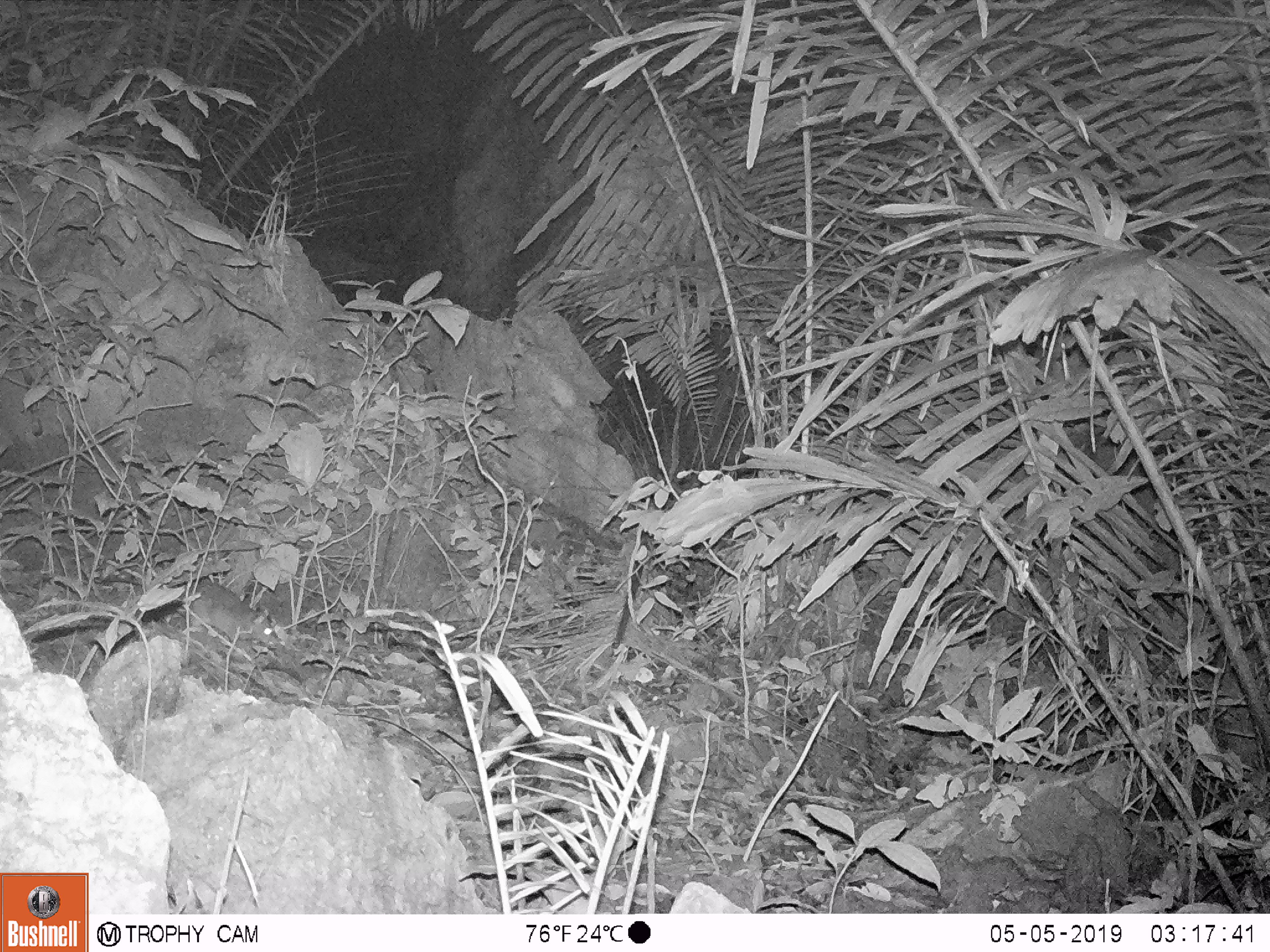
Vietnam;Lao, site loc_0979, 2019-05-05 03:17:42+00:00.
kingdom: Animalia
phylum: Chordata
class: Mammalia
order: Rodentia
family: Muridae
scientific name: Muridae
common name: old-world mice and rats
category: unidentified murid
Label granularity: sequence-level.